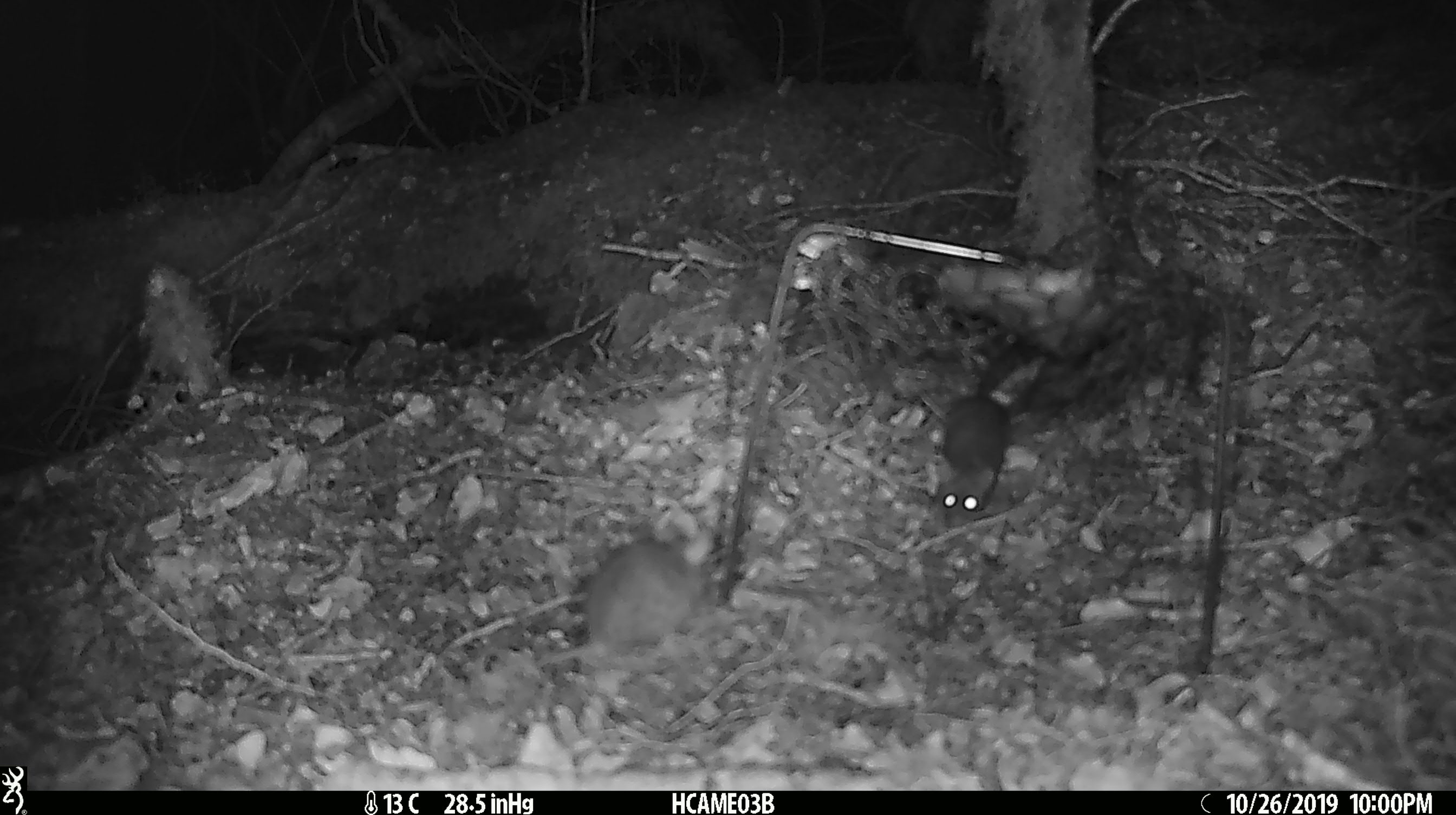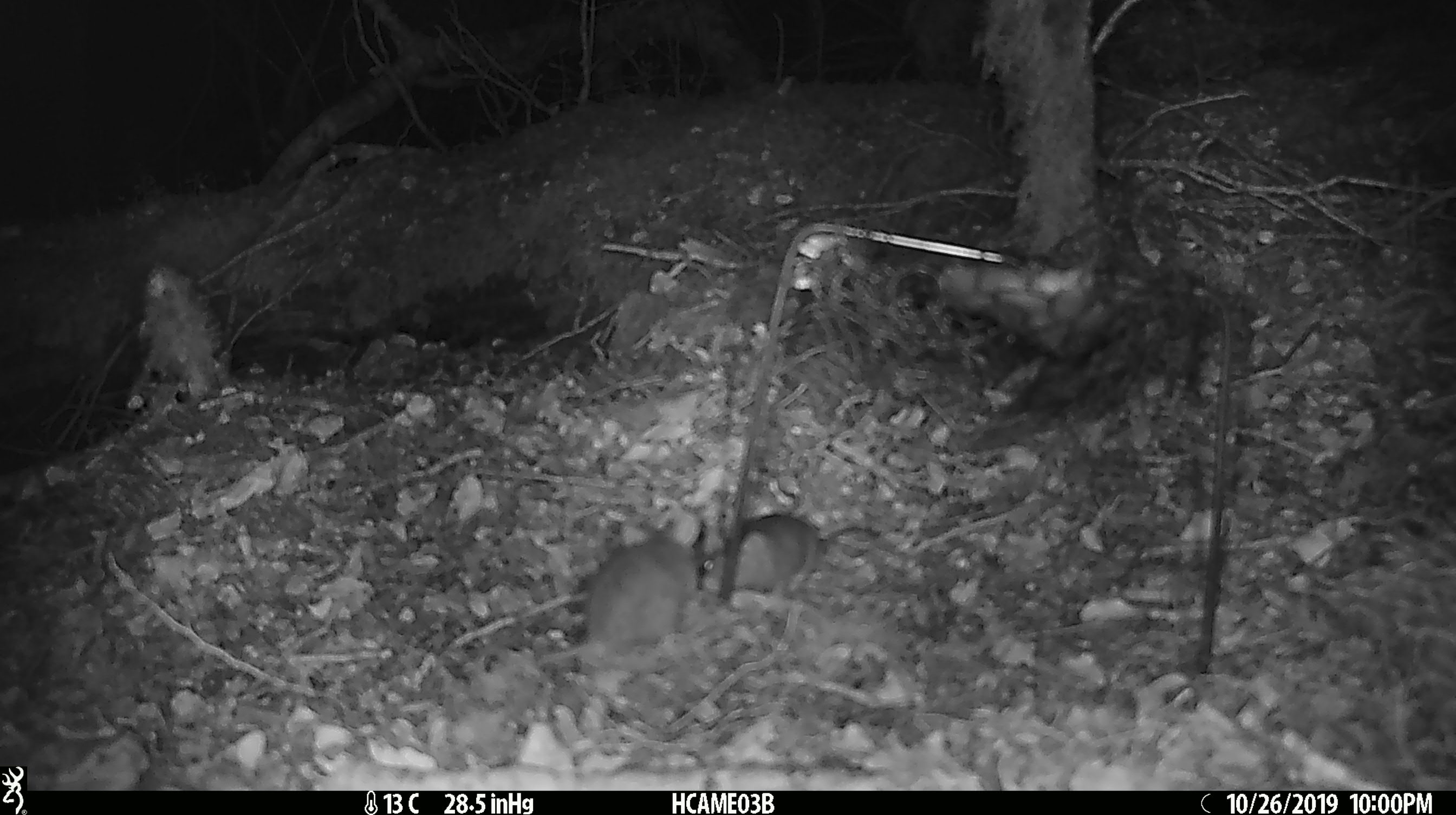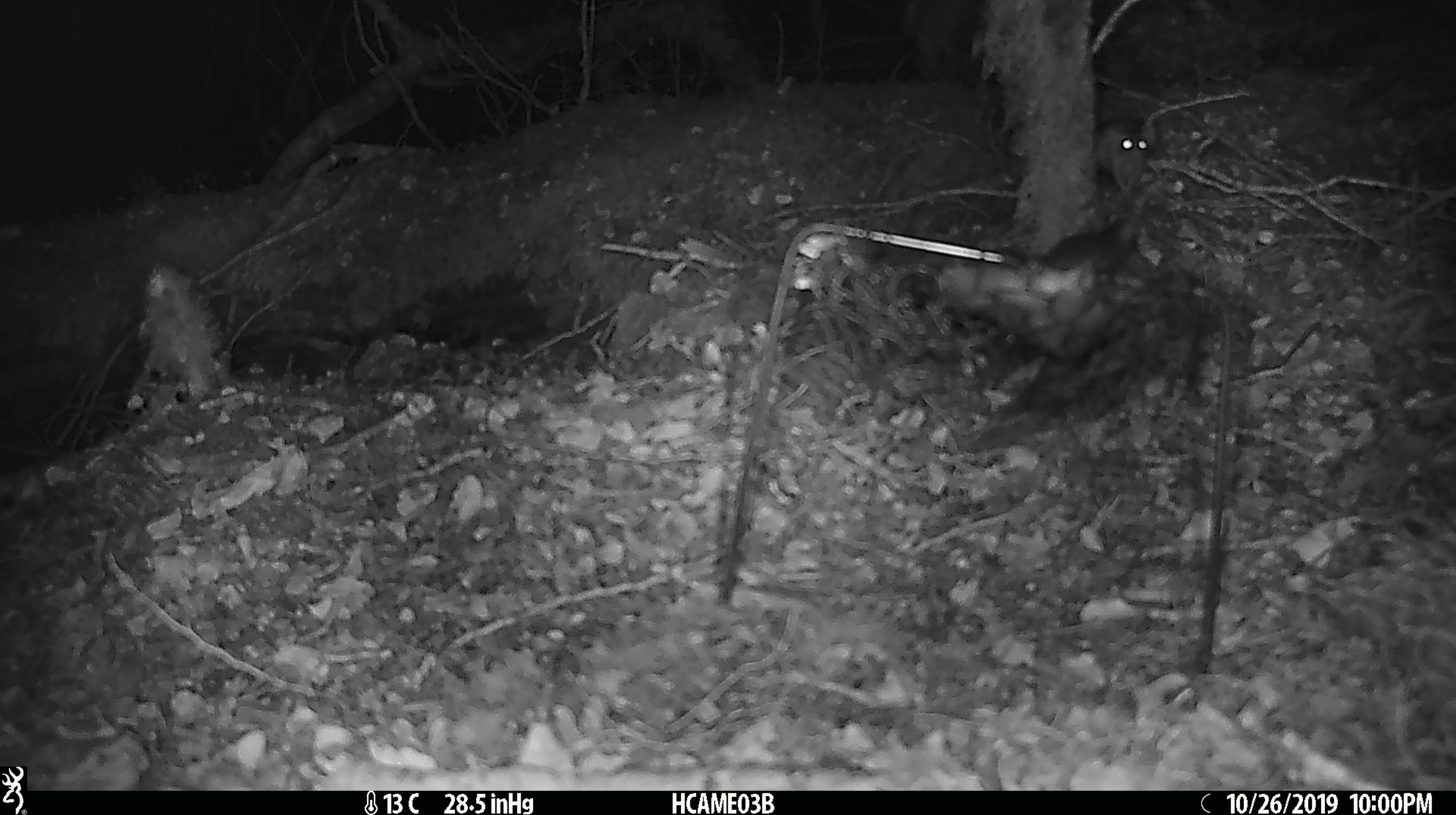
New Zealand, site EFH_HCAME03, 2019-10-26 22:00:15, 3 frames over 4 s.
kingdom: Animalia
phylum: Chordata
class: Mammalia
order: Rodentia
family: Muridae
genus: Mus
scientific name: Mus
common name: mouse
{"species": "mouse (Mus)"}